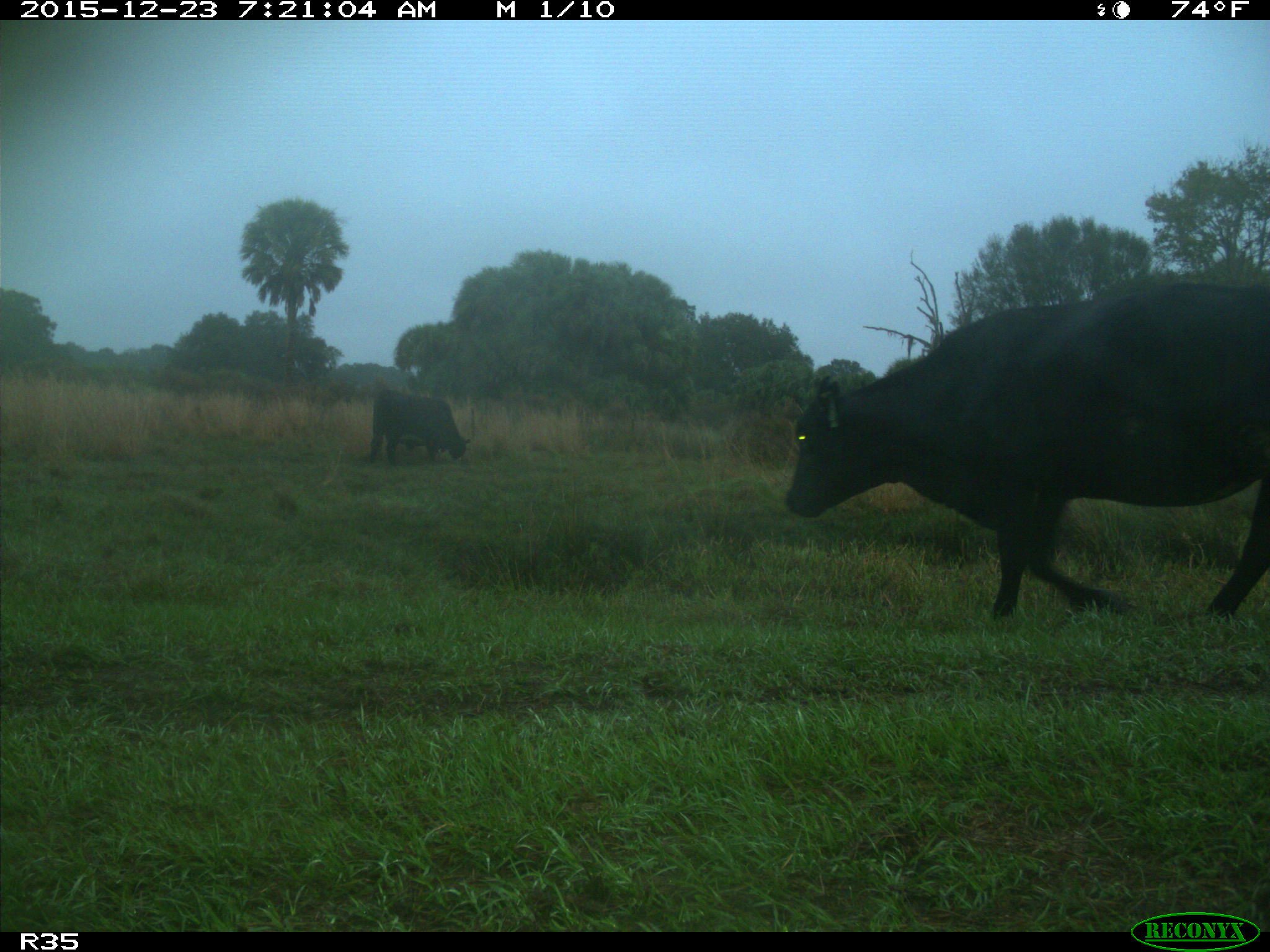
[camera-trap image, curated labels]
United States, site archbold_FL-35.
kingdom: Animalia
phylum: Chordata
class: Mammalia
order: Artiodactyla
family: Bovidae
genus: Bos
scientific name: Bos taurus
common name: domestic cow